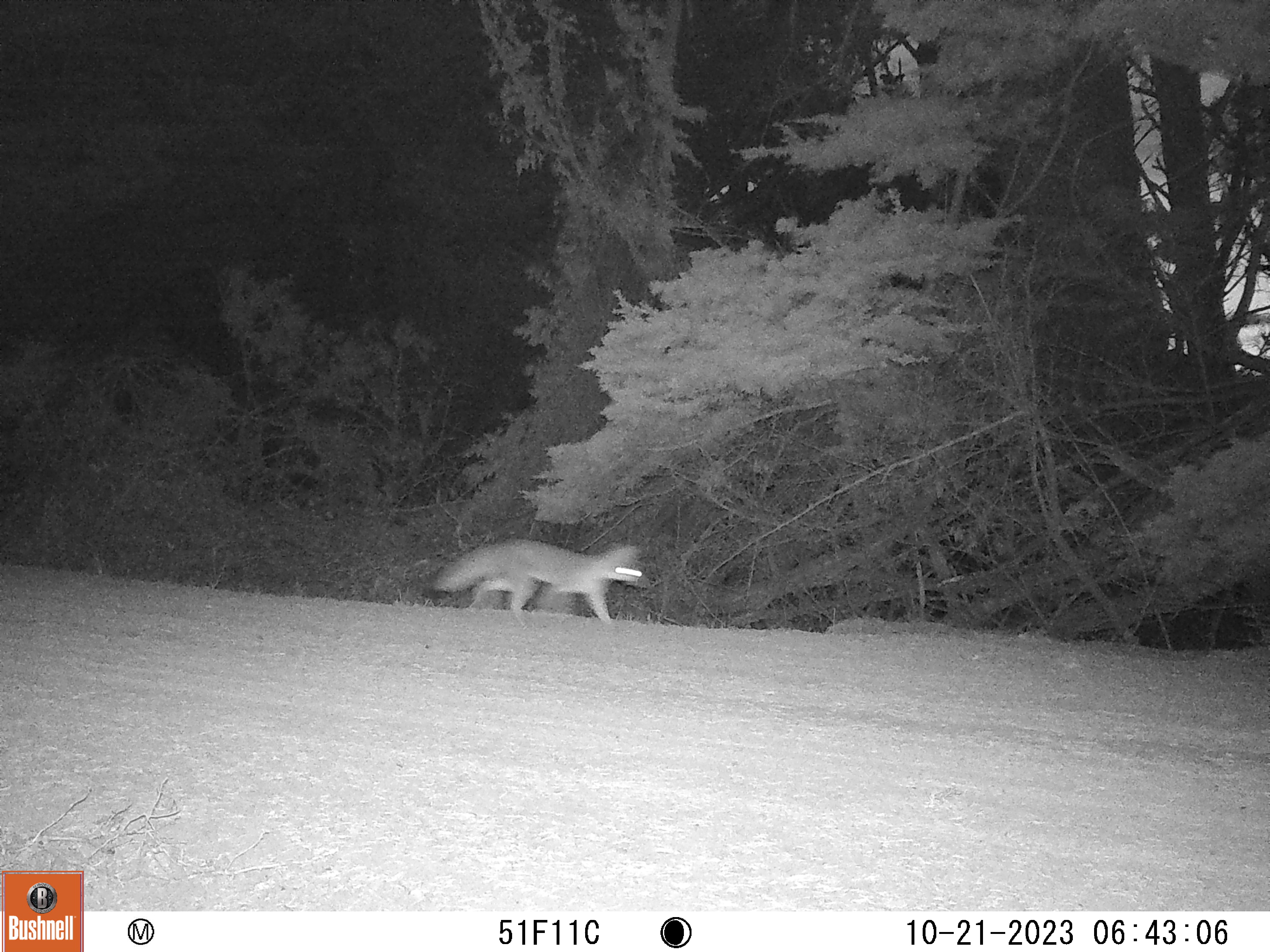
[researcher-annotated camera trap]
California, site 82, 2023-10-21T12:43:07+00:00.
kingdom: Animalia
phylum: Chordata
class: Mammalia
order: Carnivora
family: Canidae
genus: Urocyon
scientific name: Urocyon cinereoargenteus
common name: gray fox